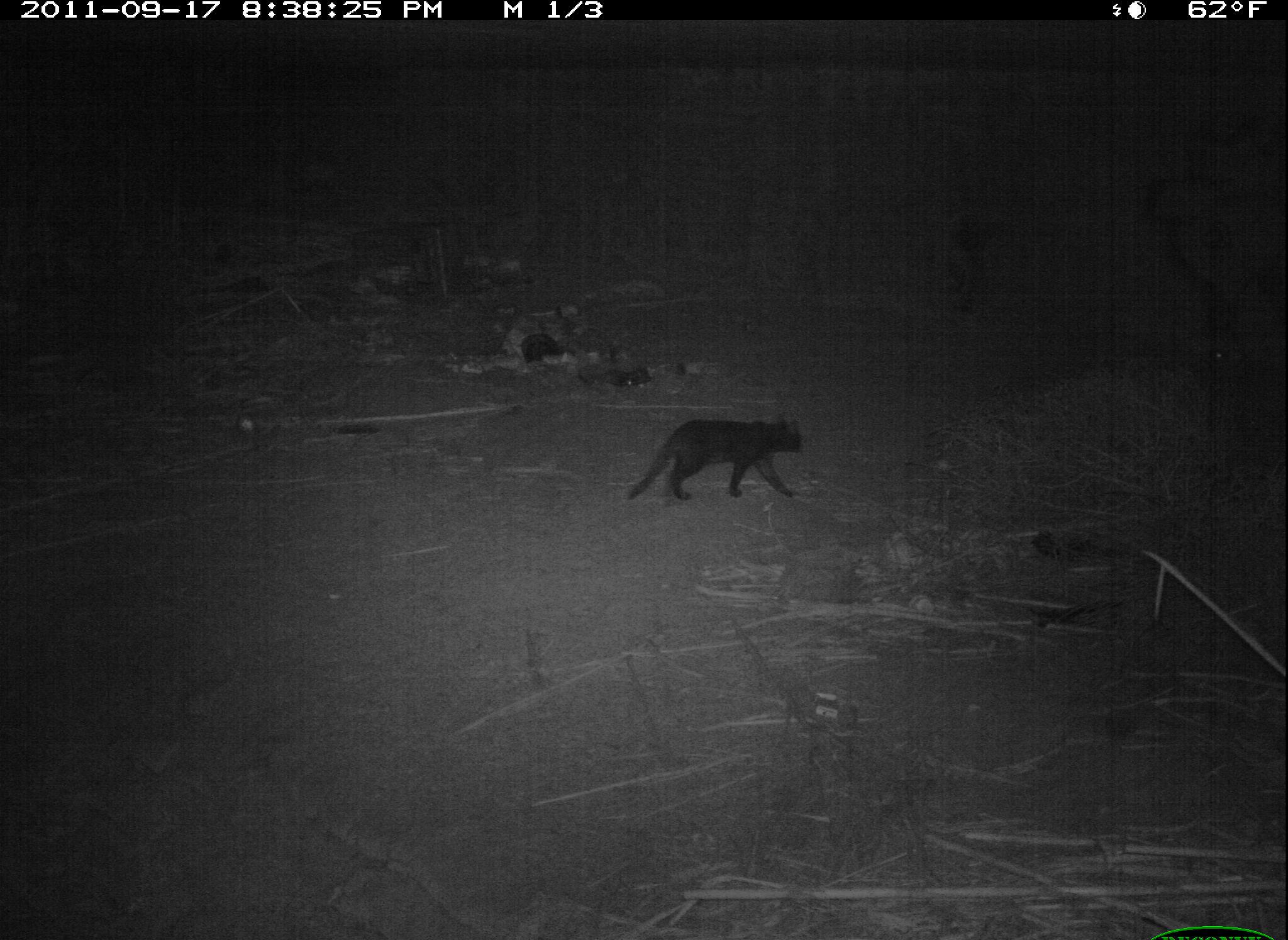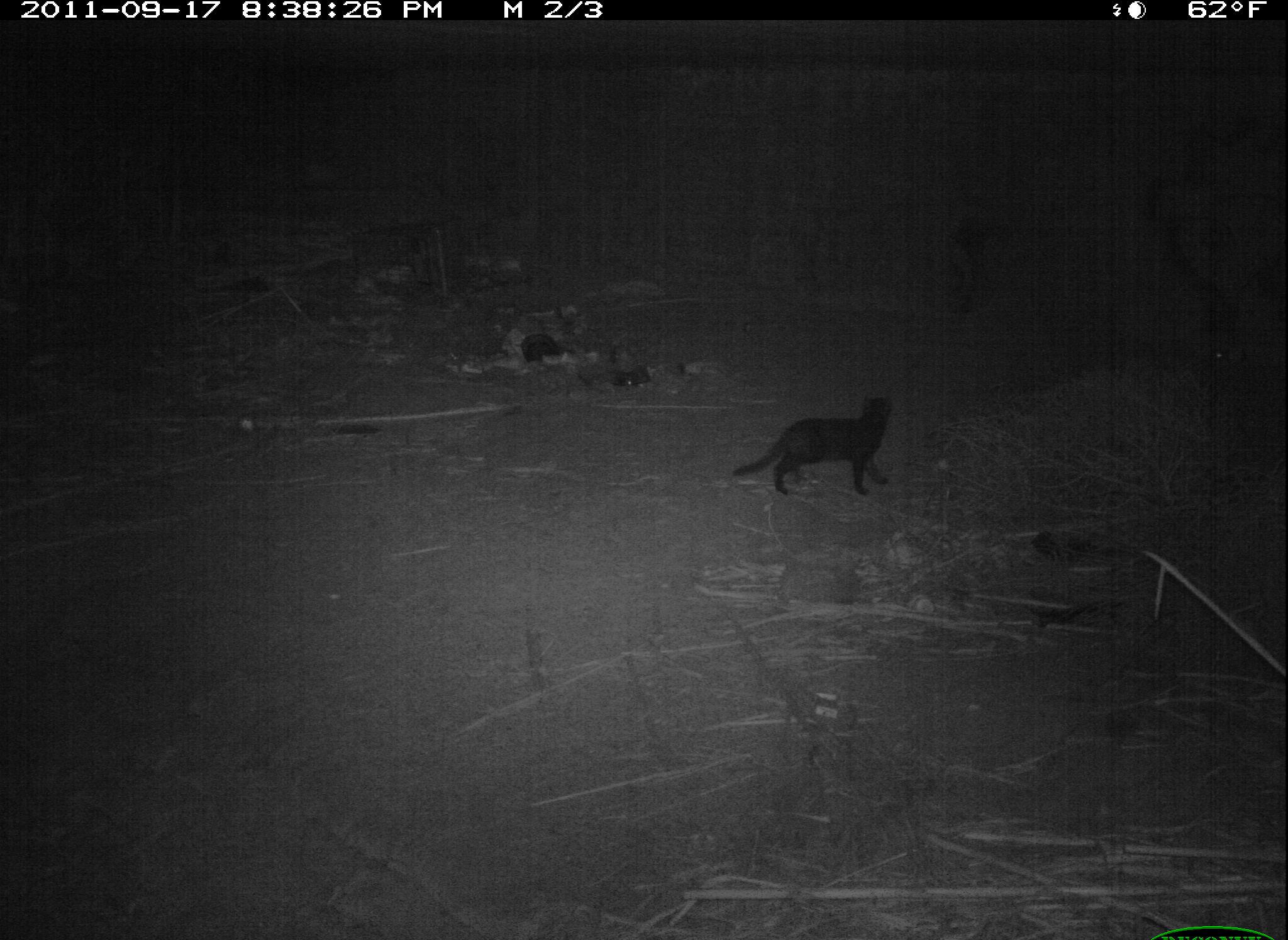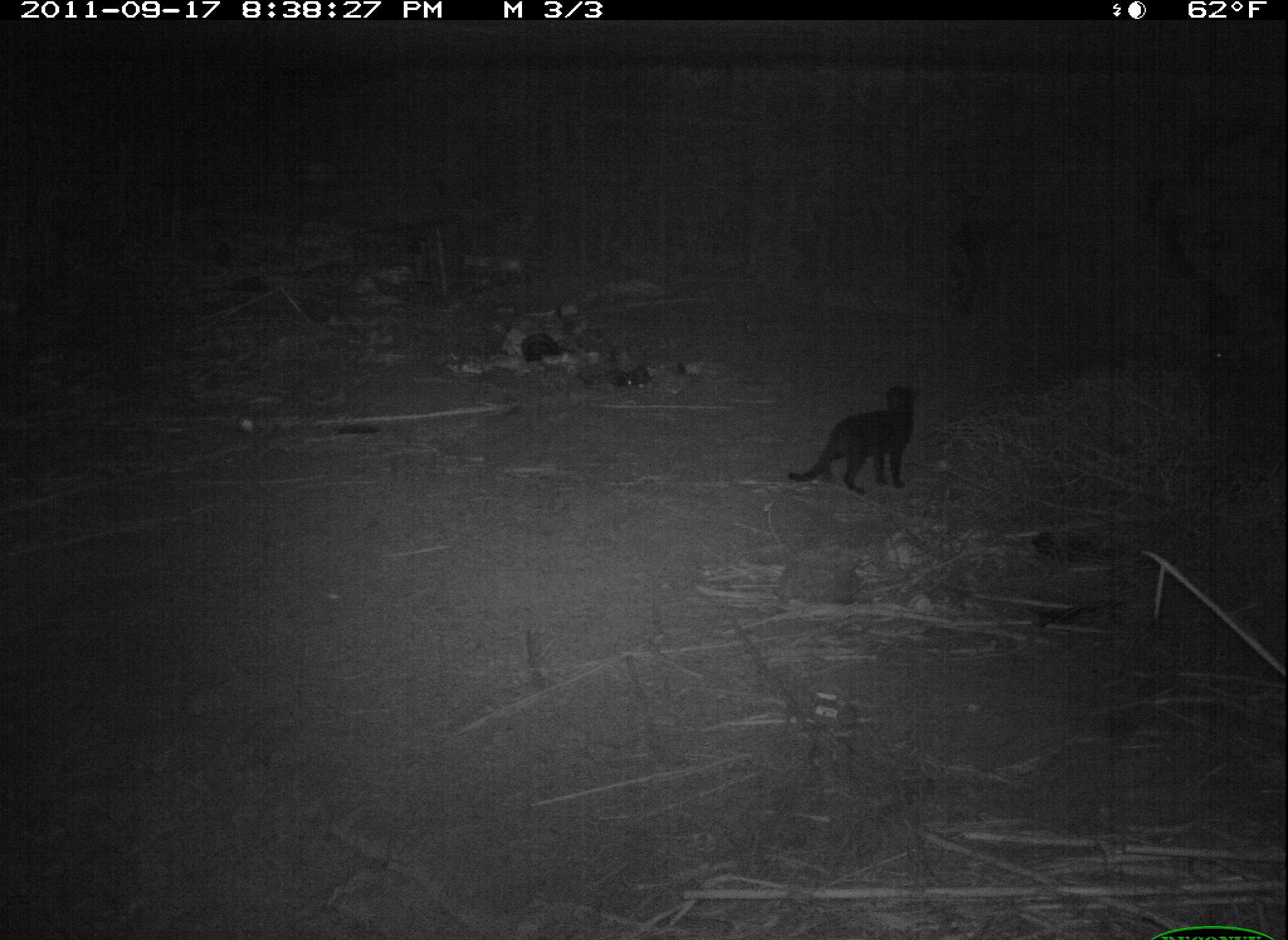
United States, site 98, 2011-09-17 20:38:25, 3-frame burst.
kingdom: Animalia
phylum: Chordata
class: Mammalia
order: Carnivora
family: Felidae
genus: Felis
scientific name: Felis catus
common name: cat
Cat (Felis catus).